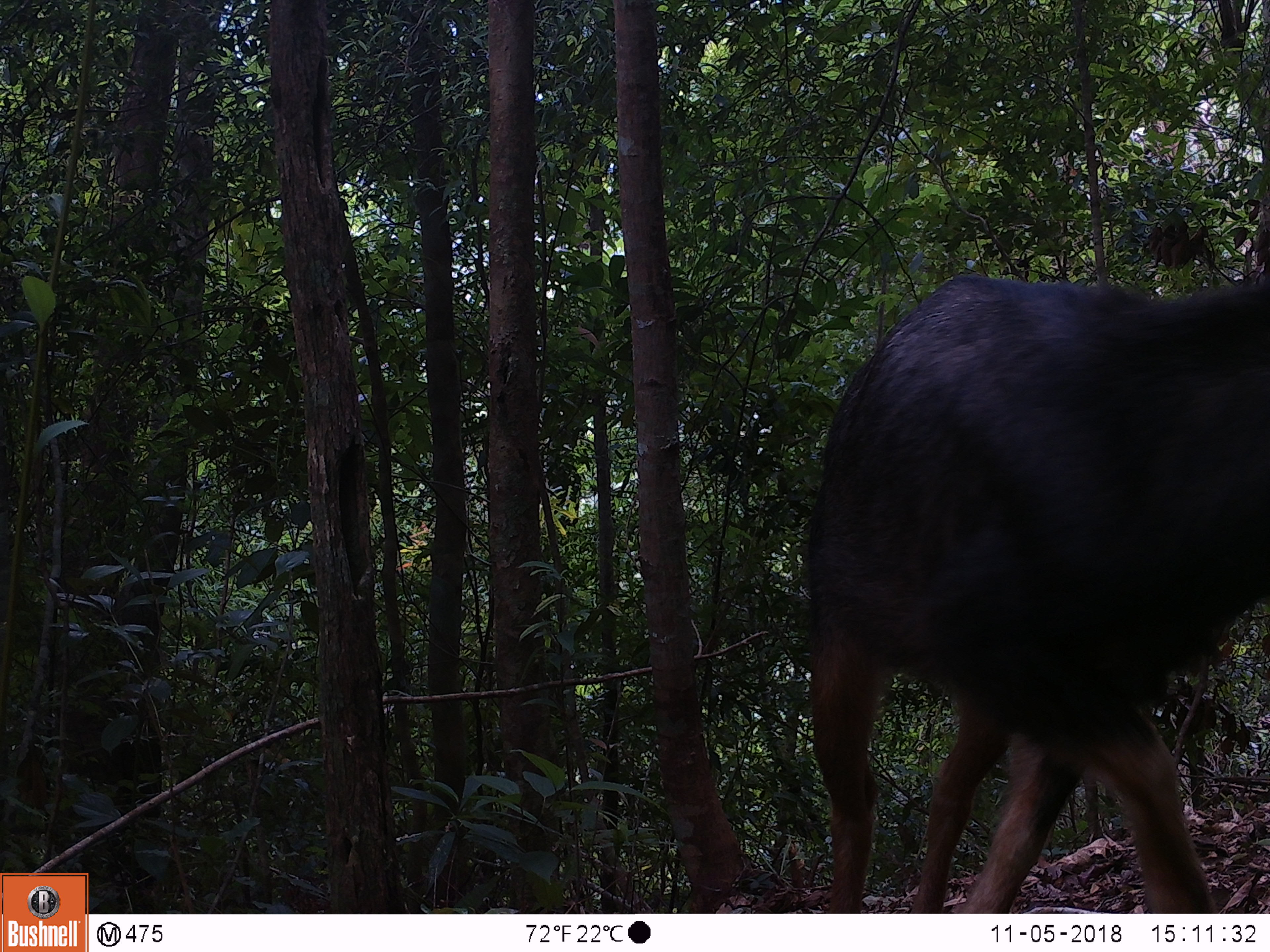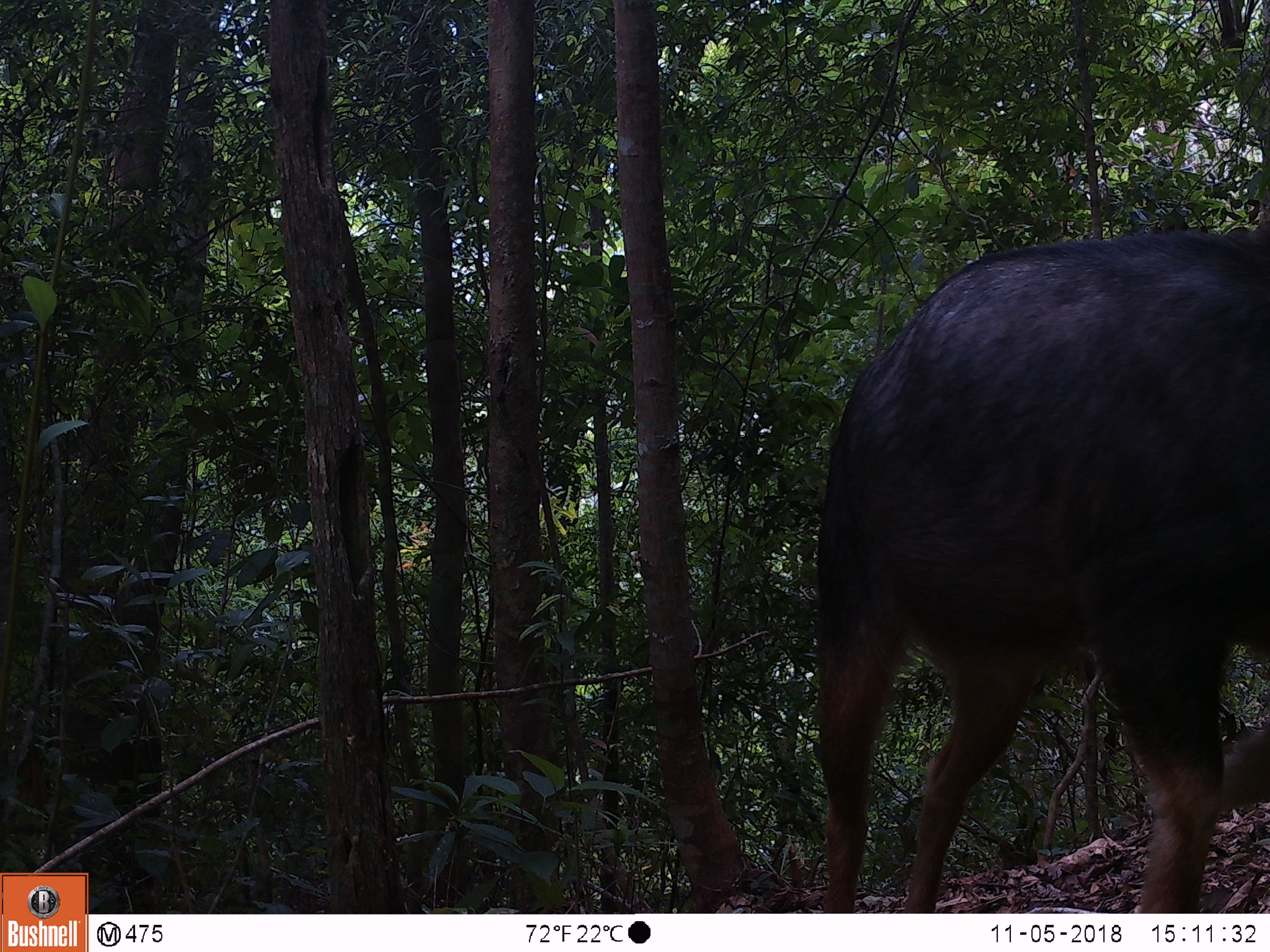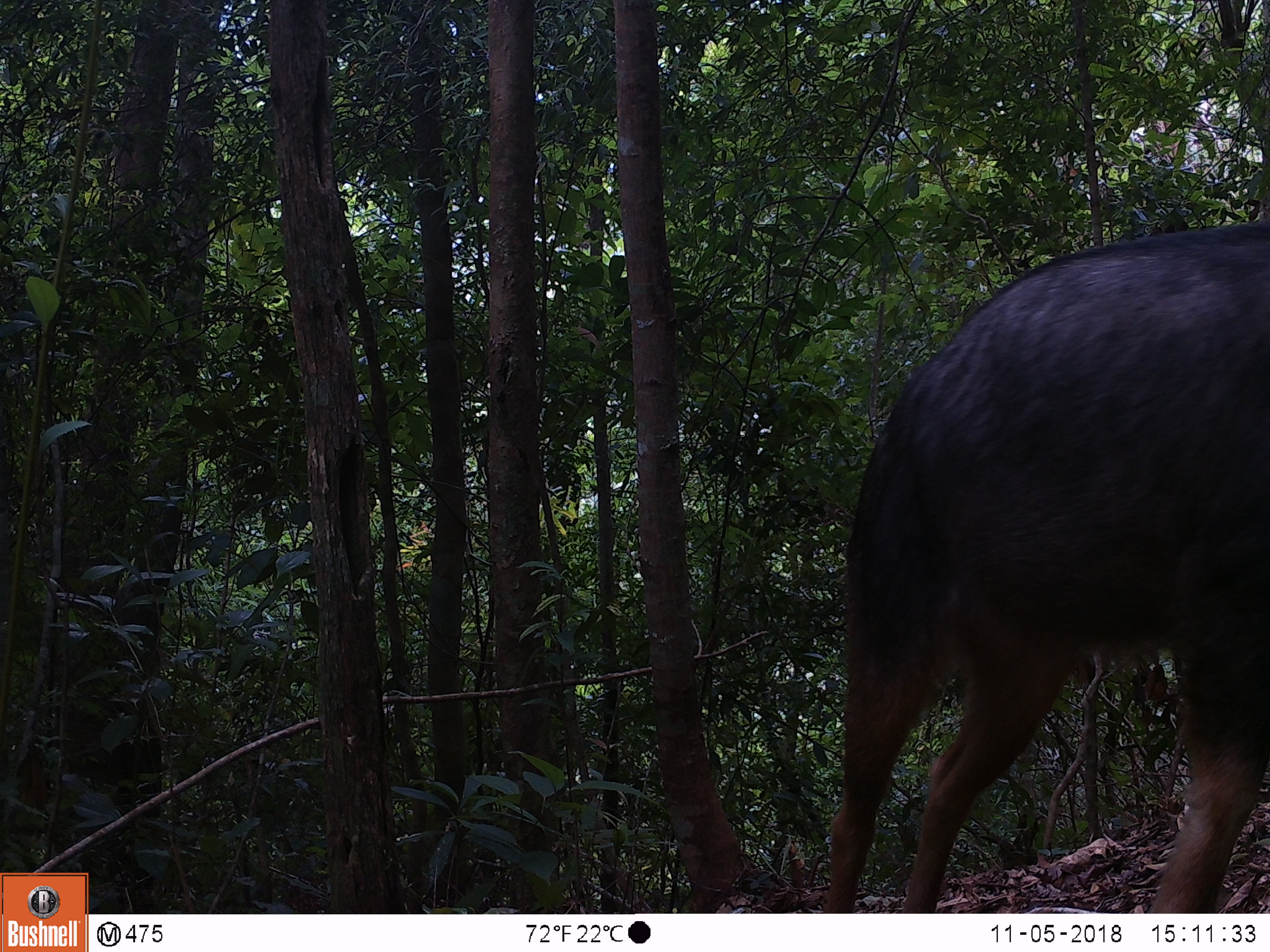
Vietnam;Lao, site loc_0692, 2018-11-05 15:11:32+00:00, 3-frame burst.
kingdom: Animalia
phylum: Chordata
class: Mammalia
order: Artiodactyla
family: Bovidae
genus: Capricornis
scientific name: Capricornis sumatraensis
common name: chinese serow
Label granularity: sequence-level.